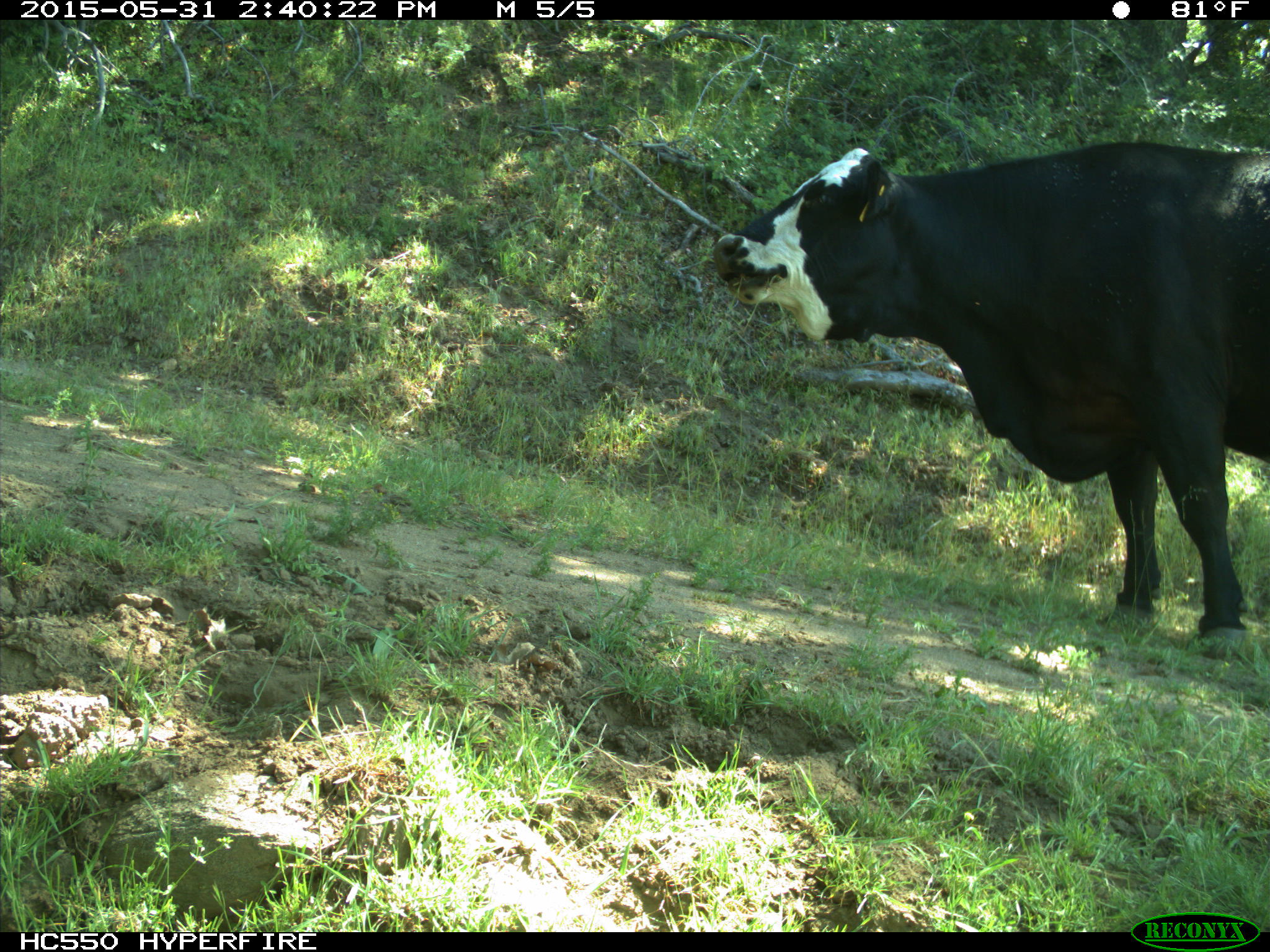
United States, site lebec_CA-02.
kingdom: Animalia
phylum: Chordata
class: Mammalia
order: Artiodactyla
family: Bovidae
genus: Bos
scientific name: Bos taurus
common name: domestic cow